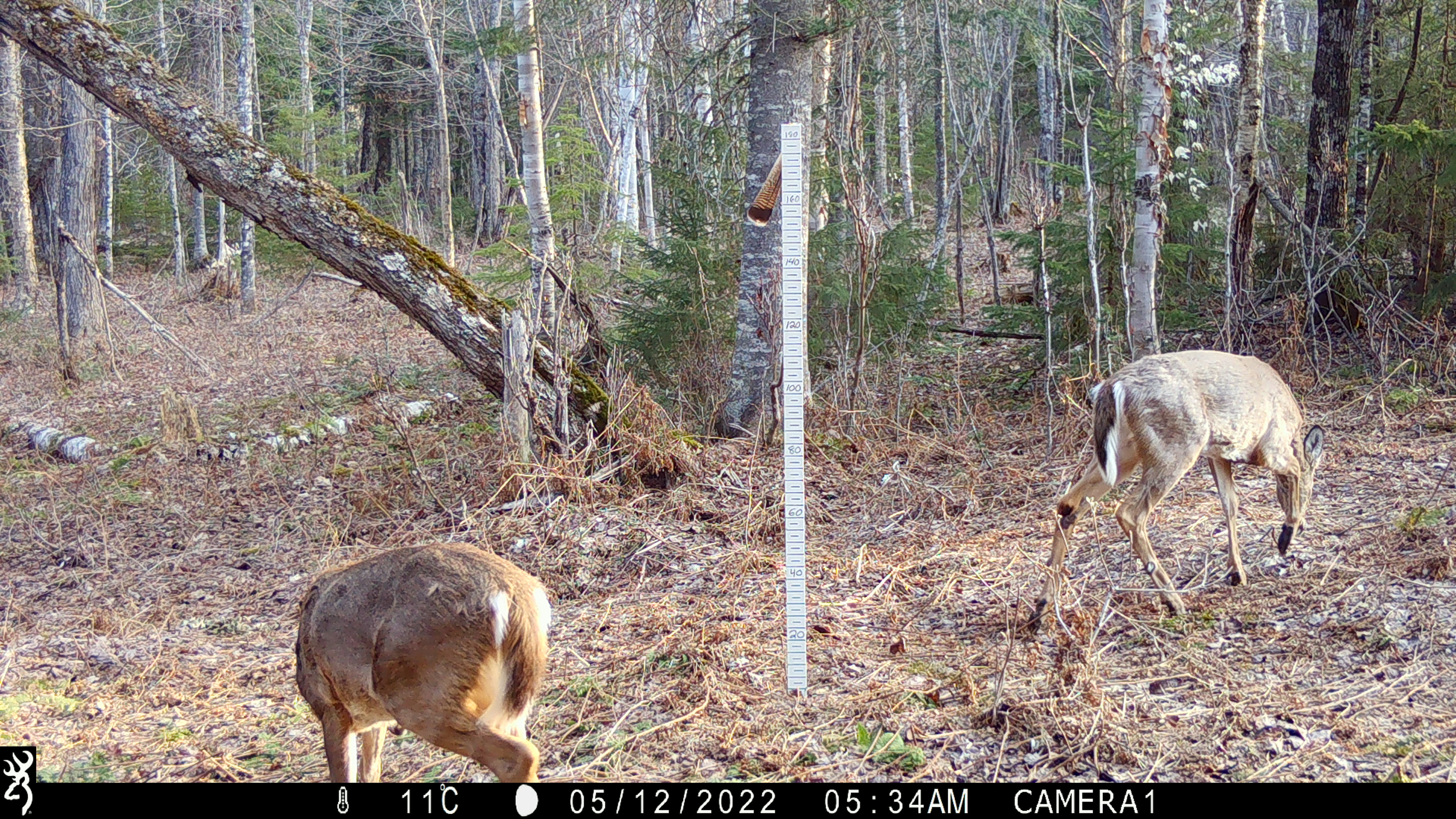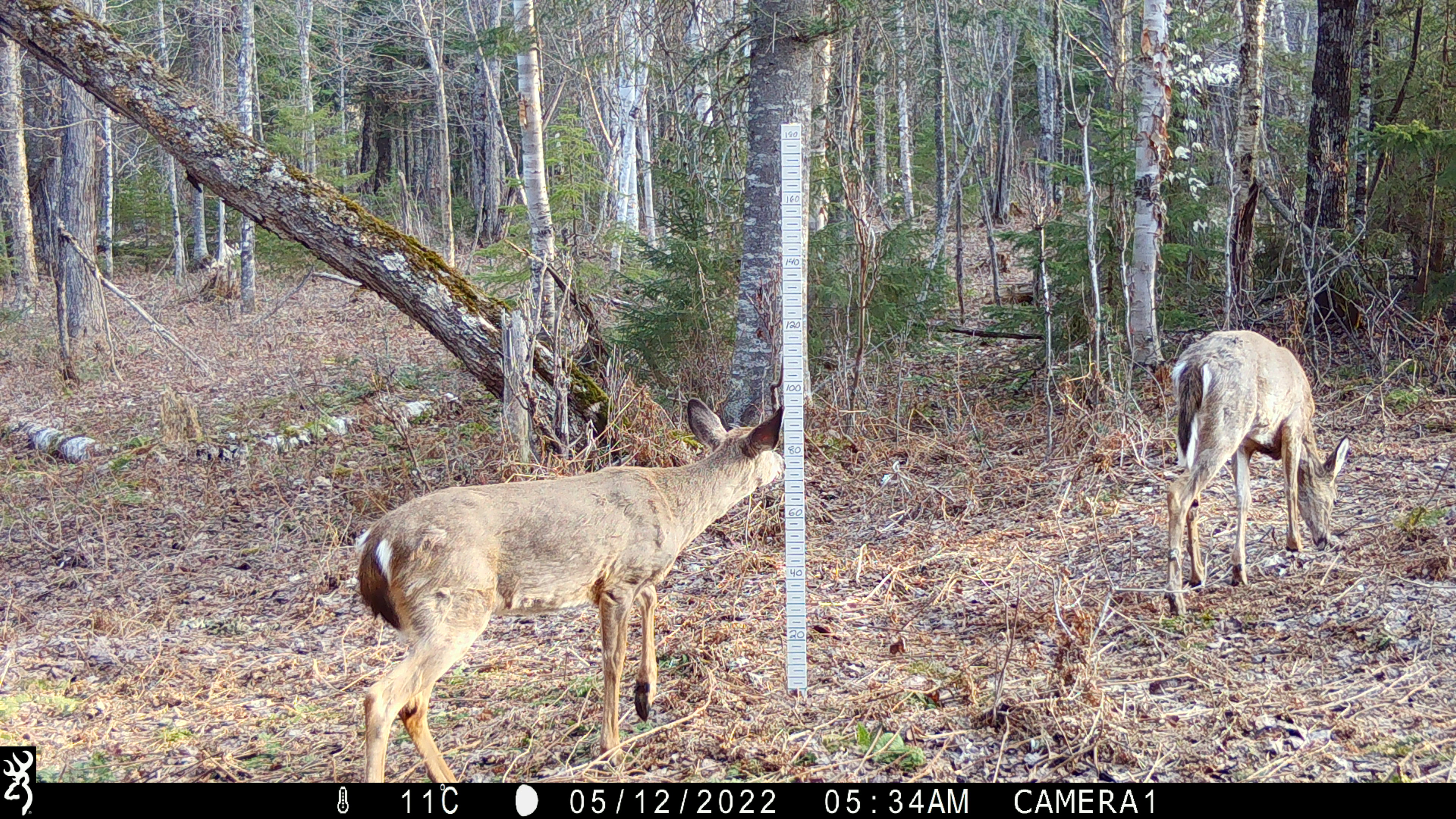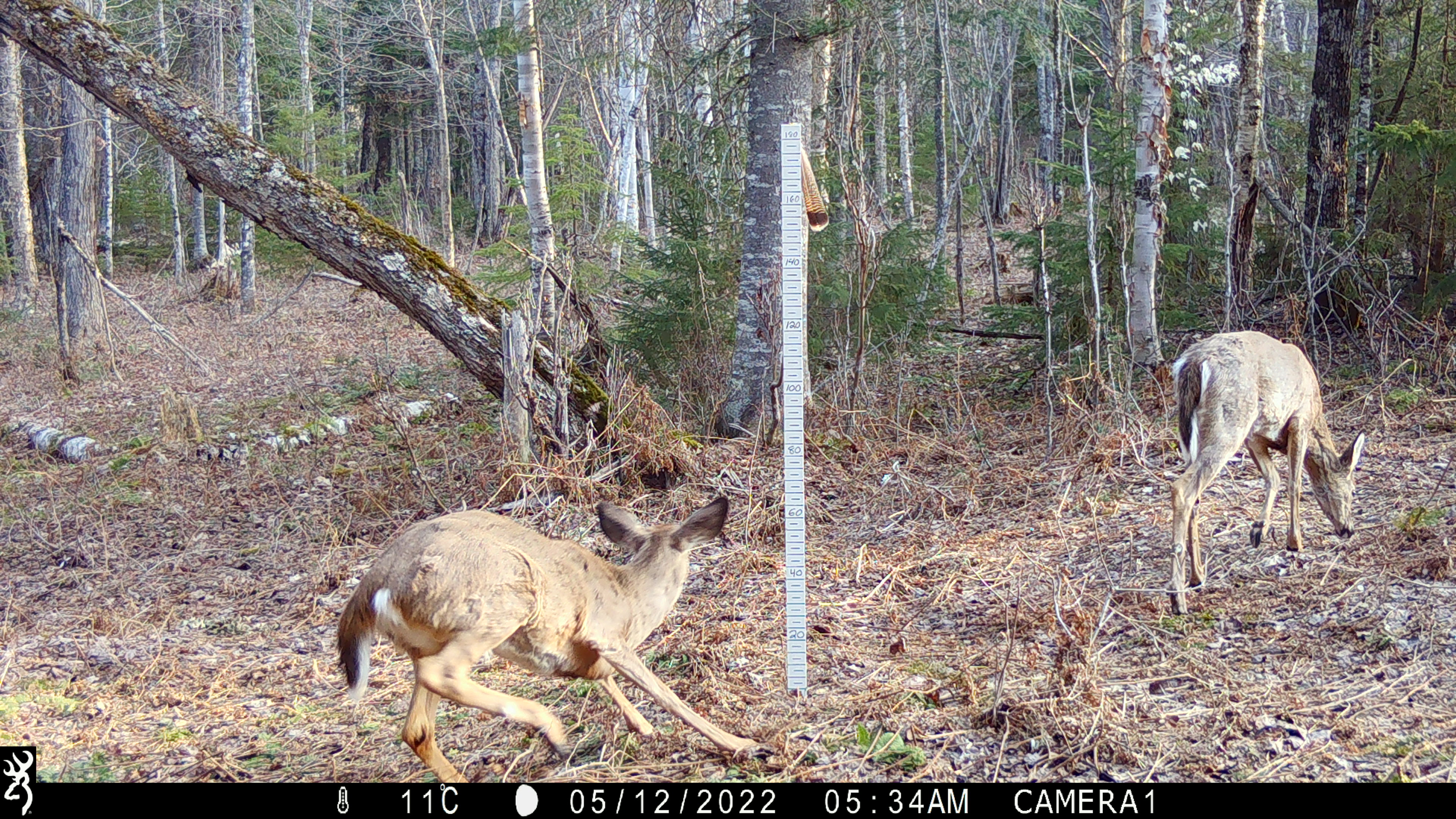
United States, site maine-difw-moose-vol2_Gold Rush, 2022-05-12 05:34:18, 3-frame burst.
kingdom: Animalia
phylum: Chordata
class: Mammalia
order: Artiodactyla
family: Cervidae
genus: Odocoileus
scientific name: Odocoileus virginianus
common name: white-tailed deer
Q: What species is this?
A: White-tailed deer (Odocoileus virginianus).